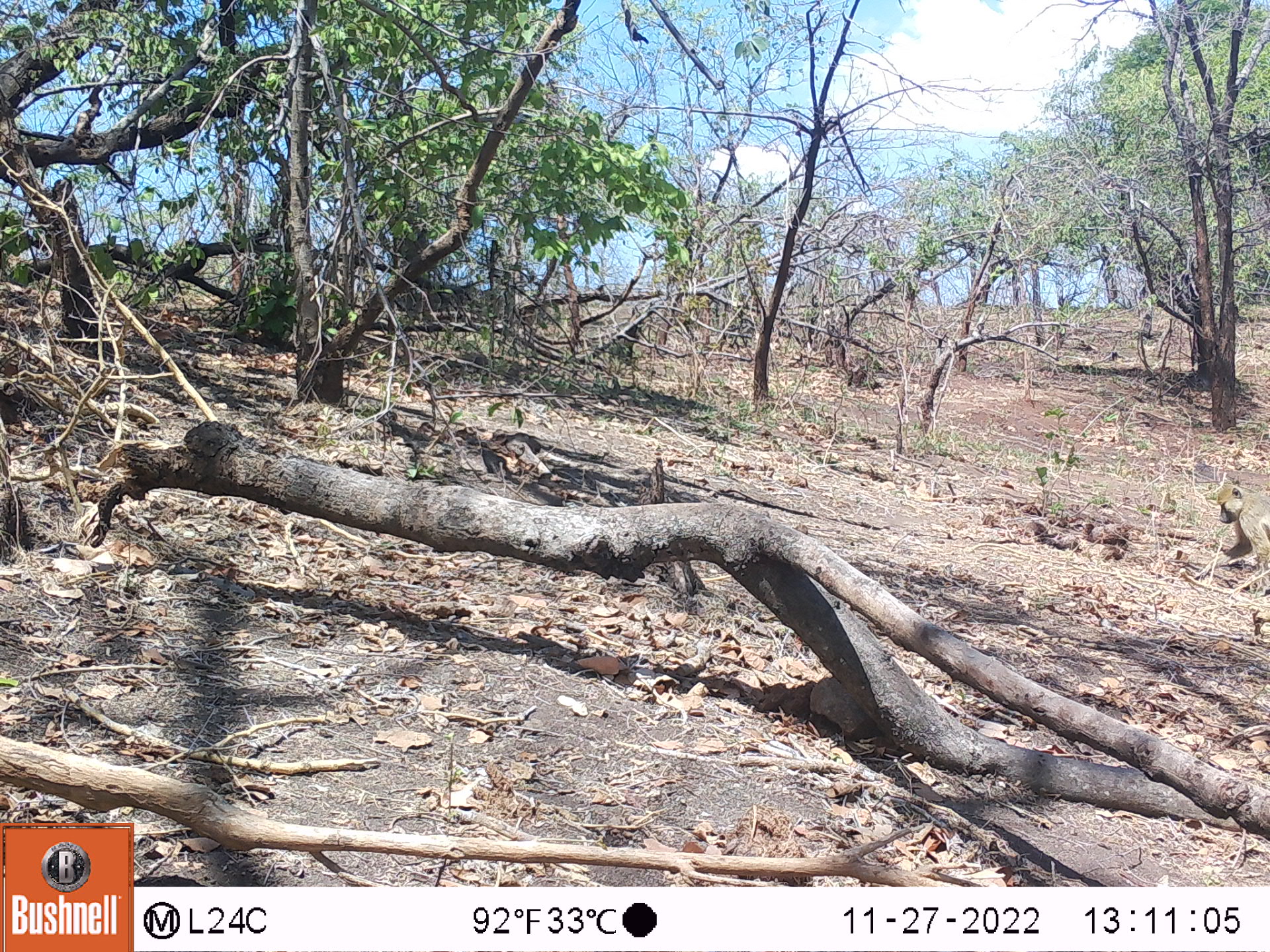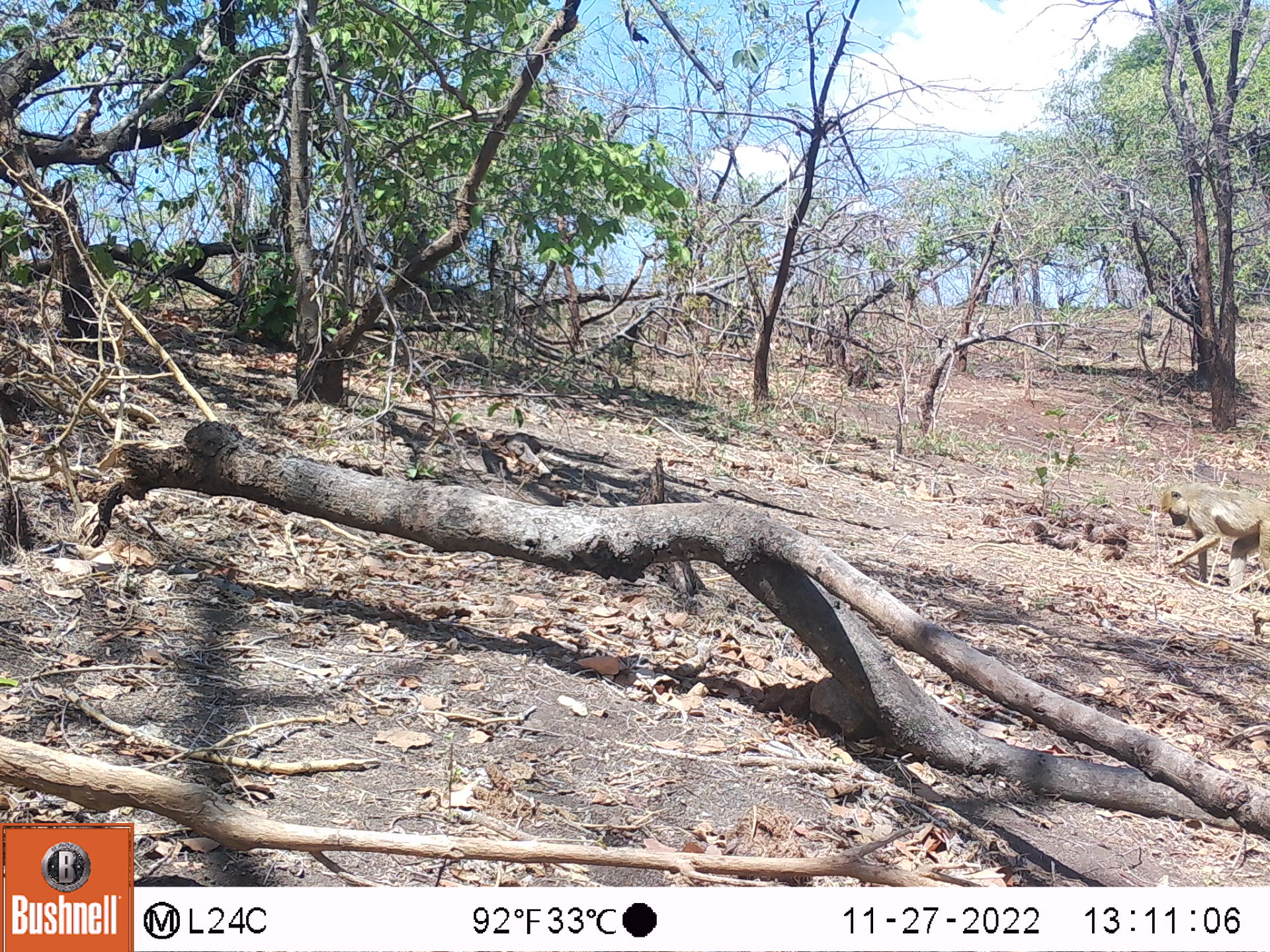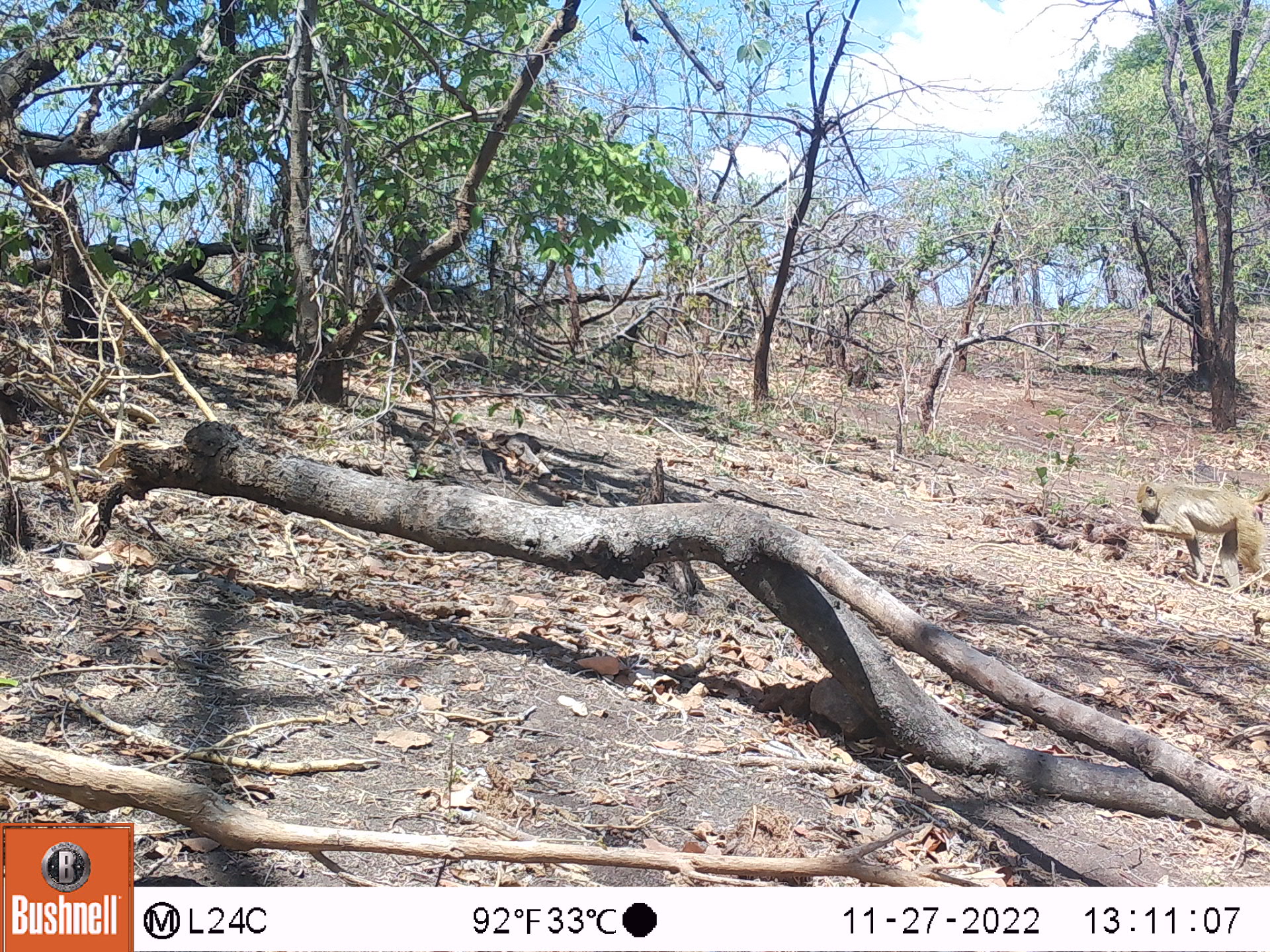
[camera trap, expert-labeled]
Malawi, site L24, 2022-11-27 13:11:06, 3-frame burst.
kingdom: Animalia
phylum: Chordata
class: Mammalia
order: Primates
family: Cercopithecidae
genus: Papio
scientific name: Papio cynocephalus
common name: yellow baboon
Yellow baboon (Papio cynocephalus), count 1.